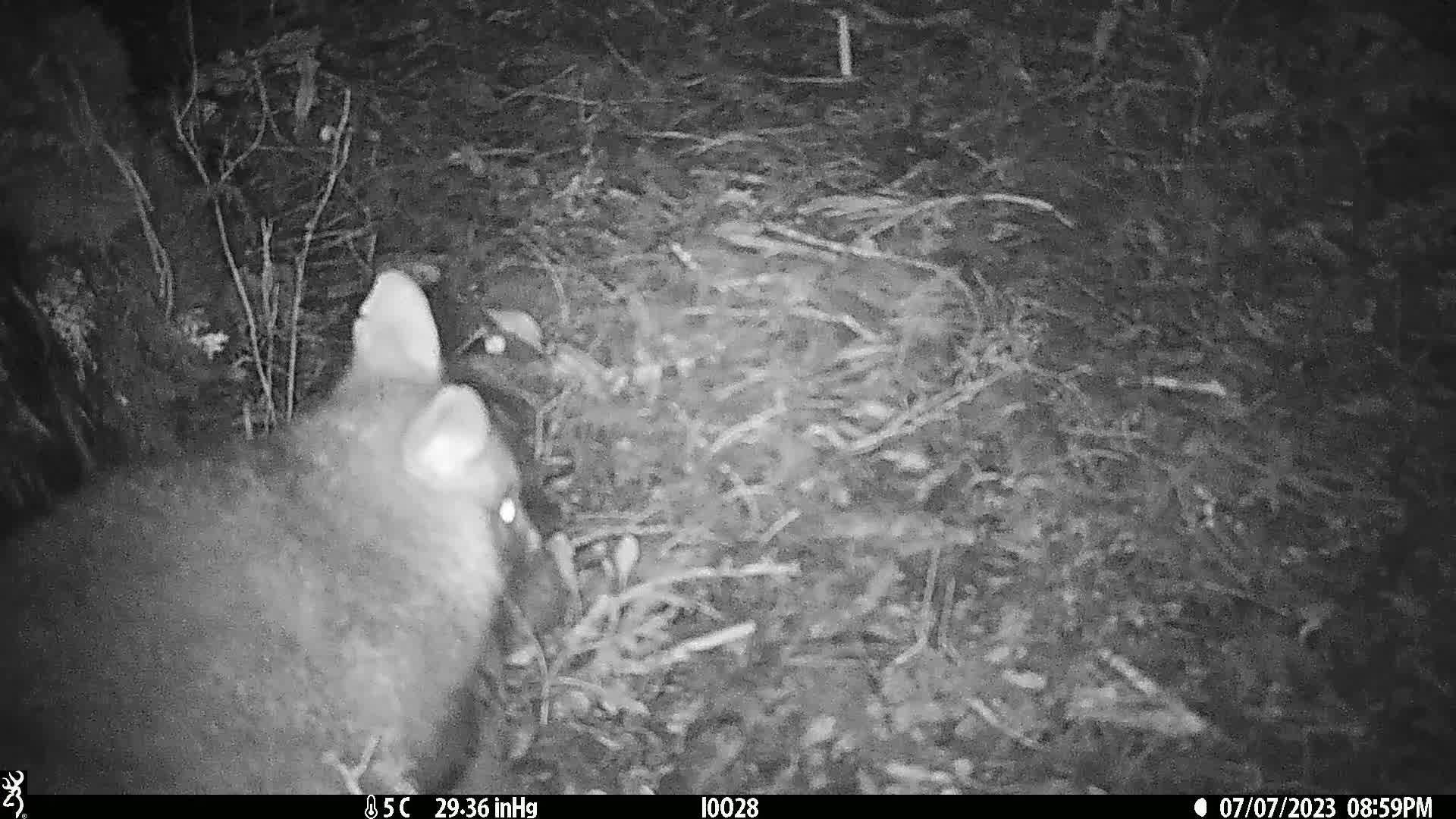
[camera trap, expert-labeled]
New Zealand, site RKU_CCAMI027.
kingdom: Animalia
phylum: Chordata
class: Mammalia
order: Diprotodontia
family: Phalangeridae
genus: Trichosurus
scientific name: Trichosurus vulpecula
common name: common brushtail possum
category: possum